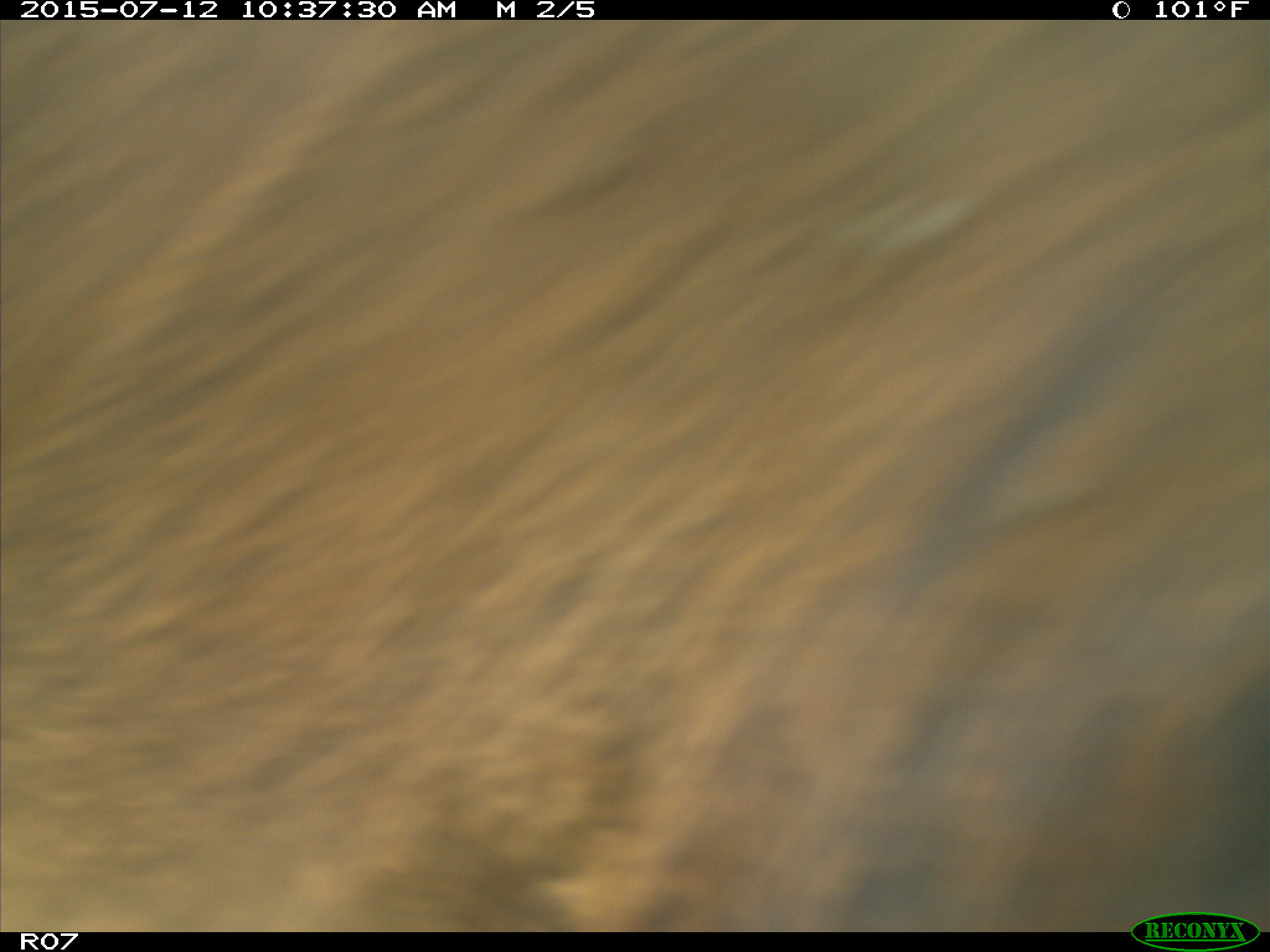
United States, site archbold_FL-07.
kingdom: Animalia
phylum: Chordata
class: Mammalia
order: Artiodactyla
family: Bovidae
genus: Bos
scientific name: Bos taurus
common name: domestic cow